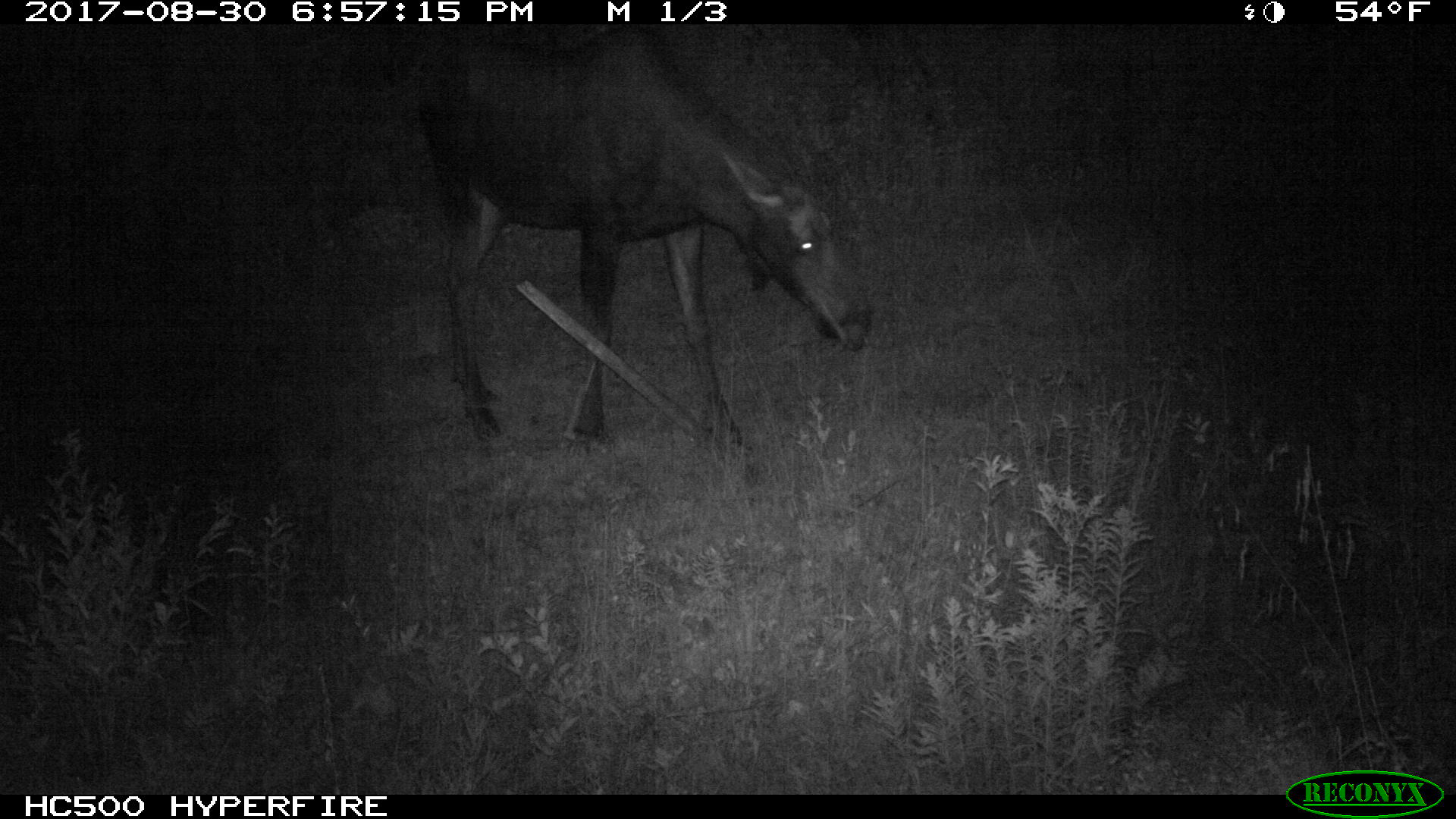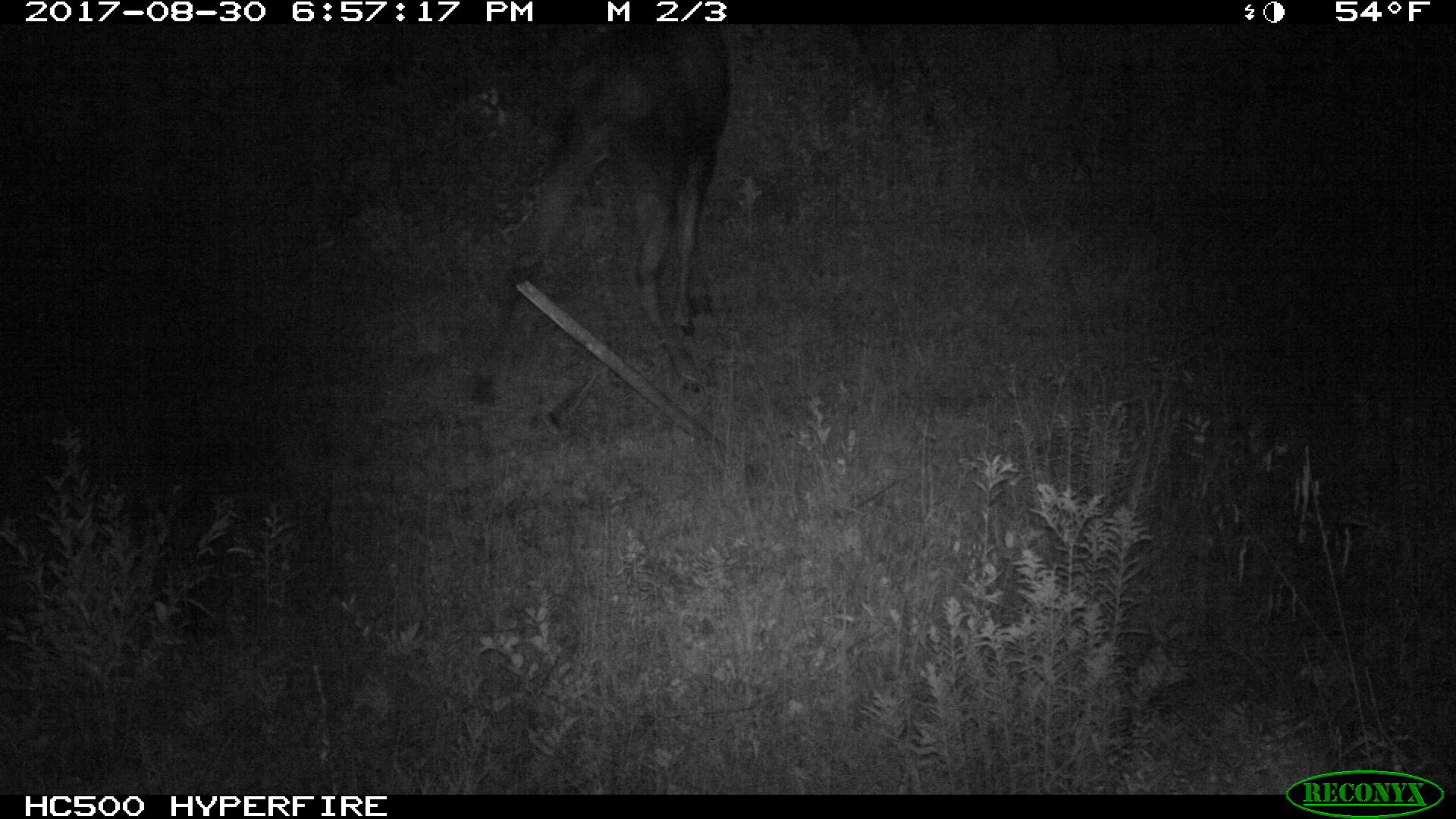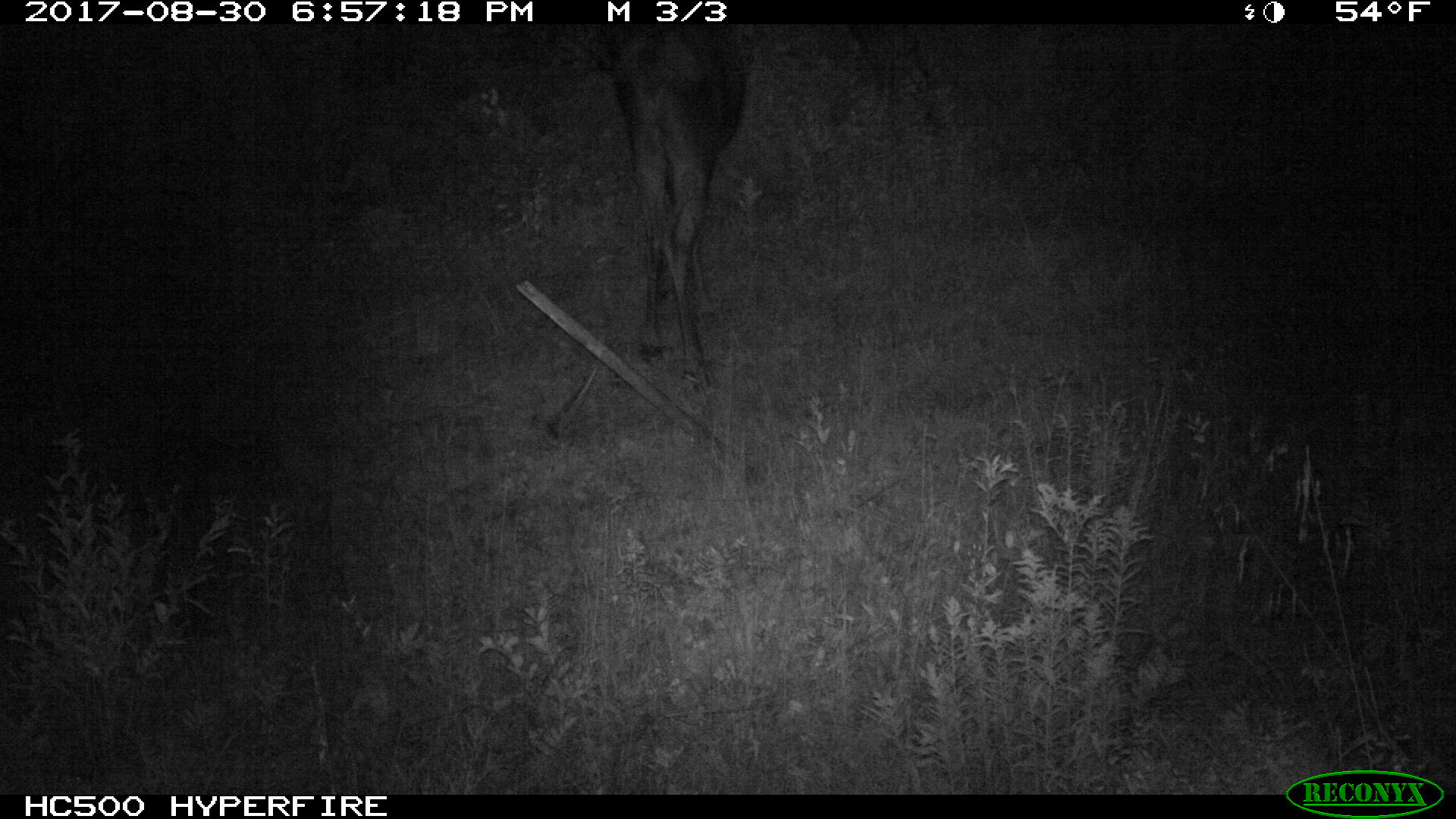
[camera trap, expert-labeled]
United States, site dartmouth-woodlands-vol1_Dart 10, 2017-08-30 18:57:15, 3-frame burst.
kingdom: Animalia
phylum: Chordata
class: Mammalia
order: Artiodactyla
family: Cervidae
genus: Alces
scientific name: Alces alces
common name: moose